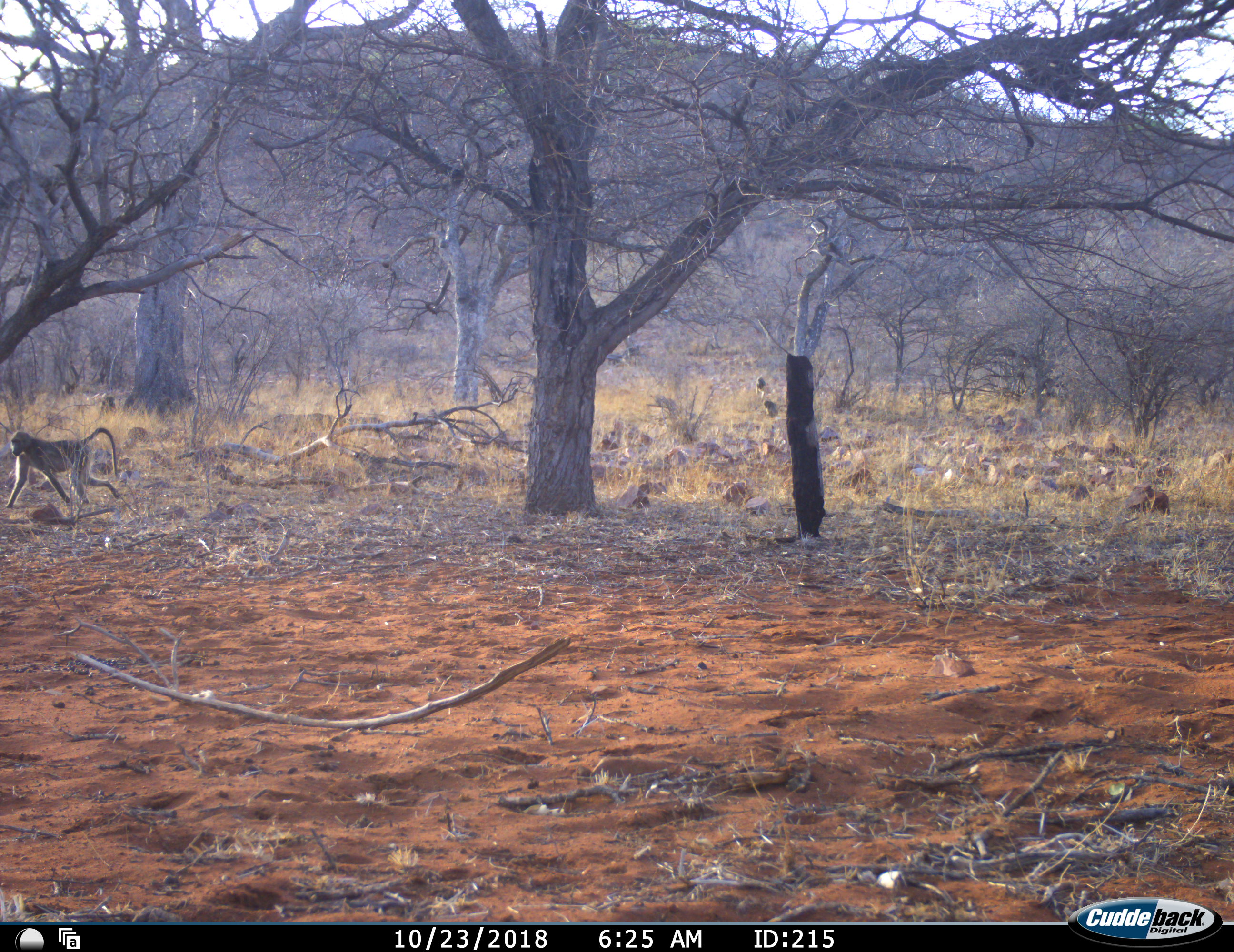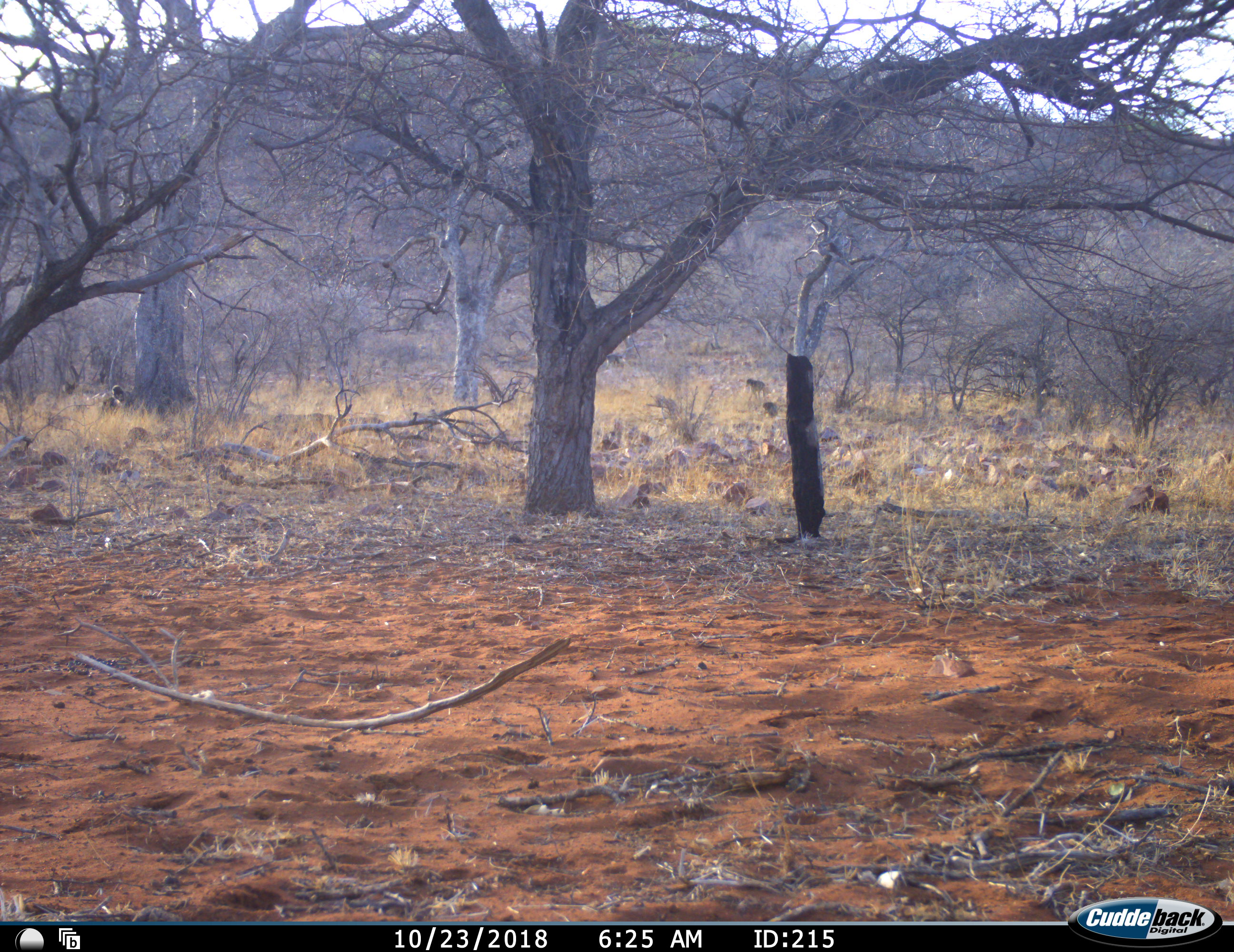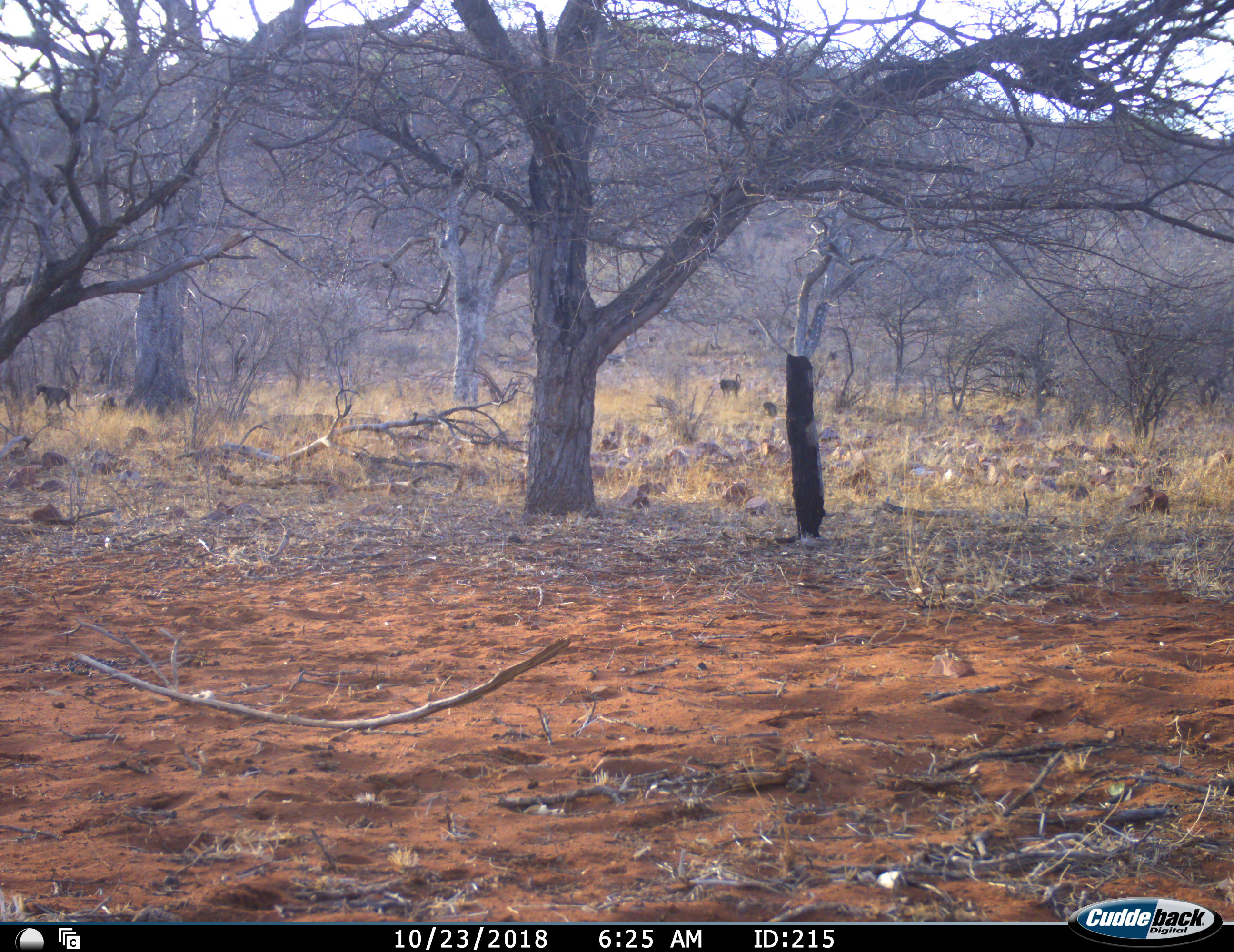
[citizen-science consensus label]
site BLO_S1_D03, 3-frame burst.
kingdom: Animalia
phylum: Chordata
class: Mammalia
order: Primates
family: Cercopithecidae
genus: Papio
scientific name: Papio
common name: baboon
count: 6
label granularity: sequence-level